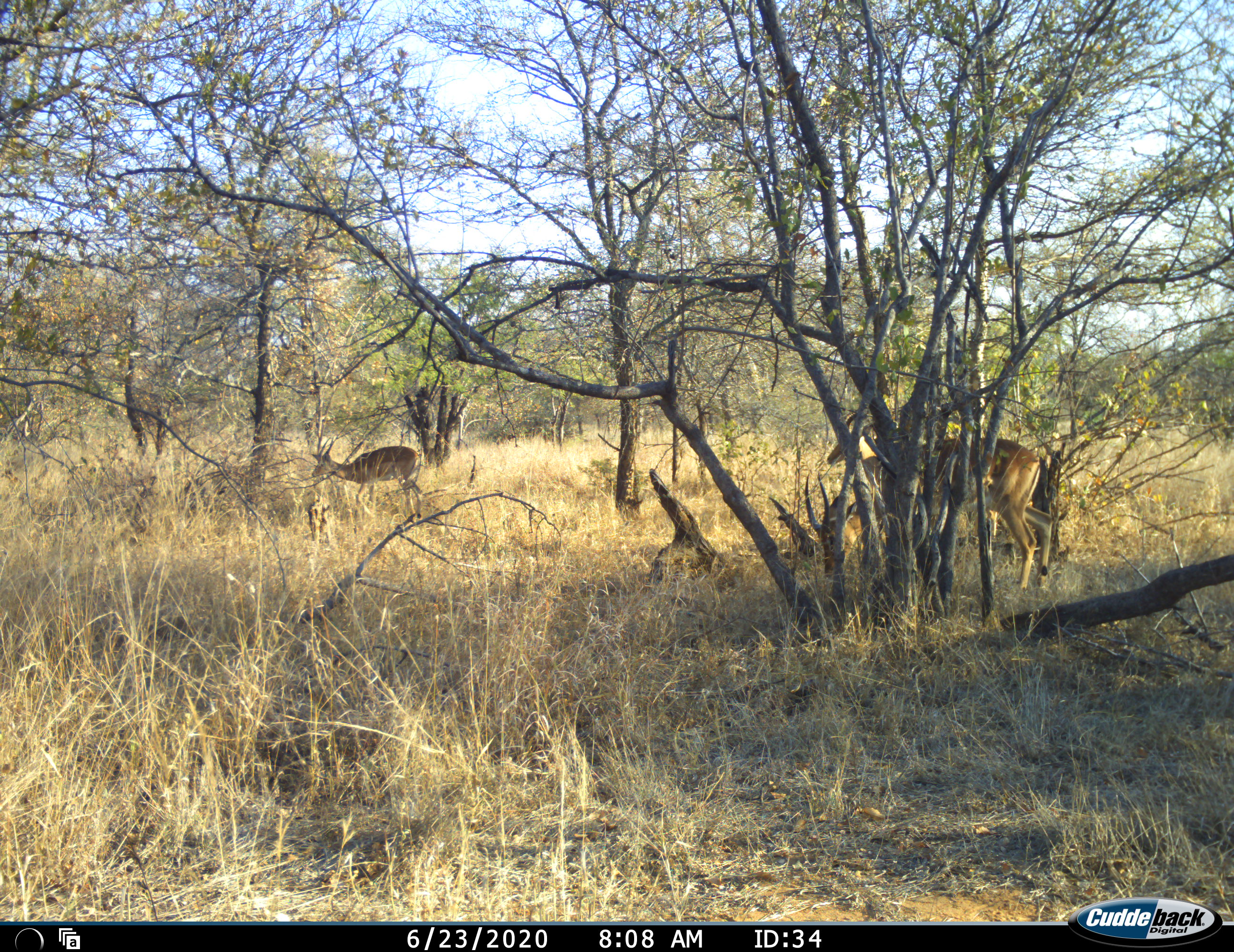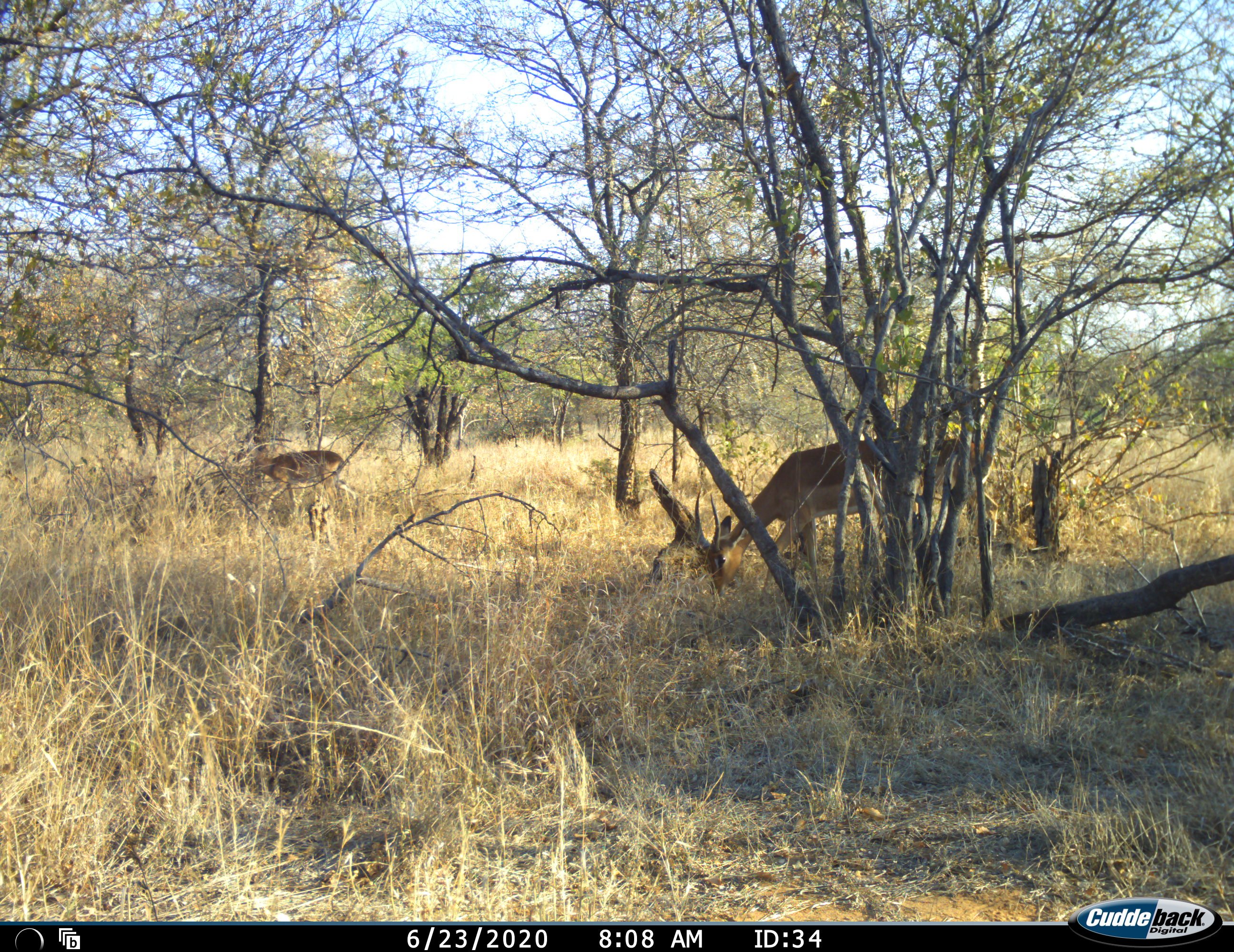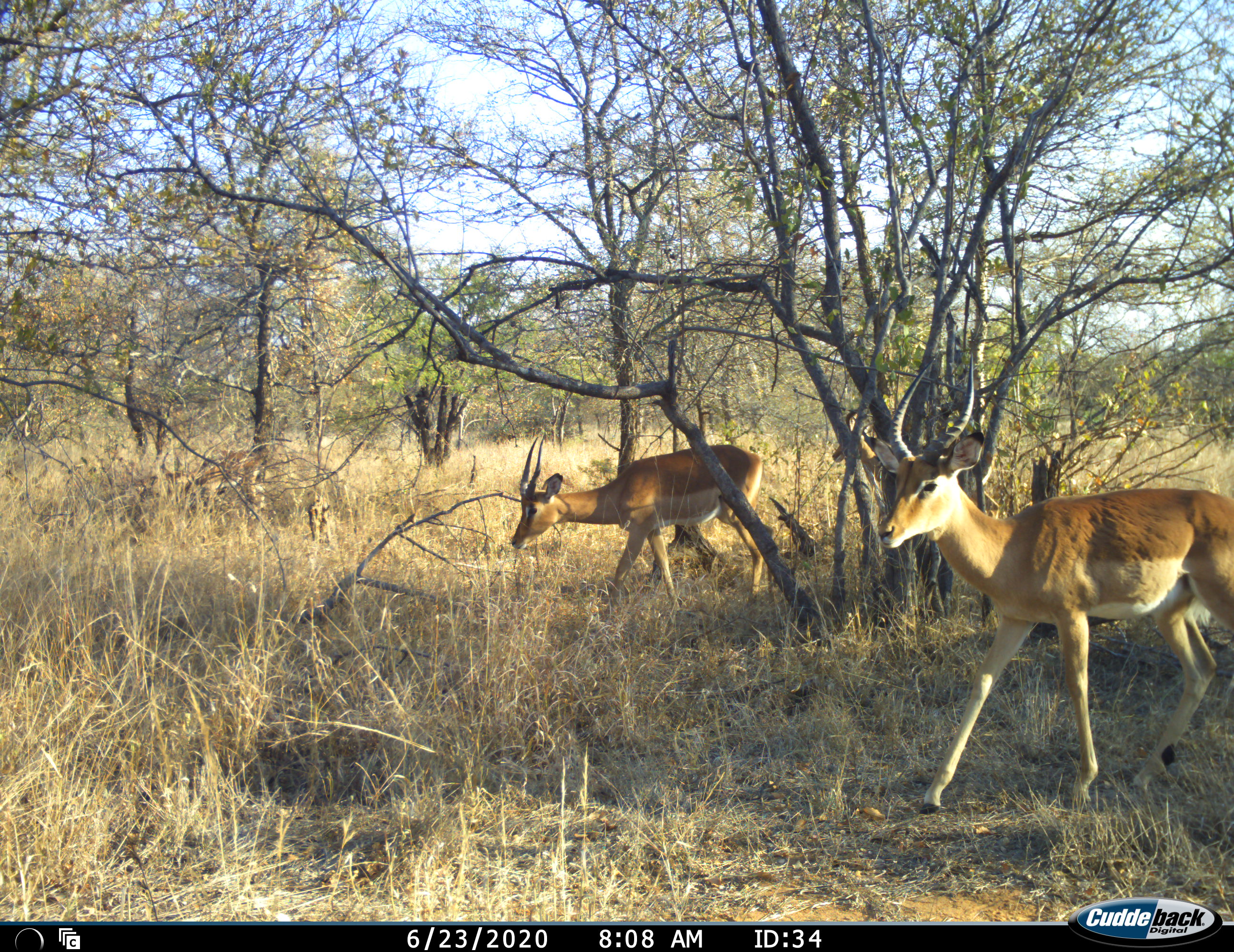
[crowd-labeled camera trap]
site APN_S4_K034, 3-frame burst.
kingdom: Animalia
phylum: Chordata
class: Mammalia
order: Artiodactyla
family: Bovidae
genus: Aepyceros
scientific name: Aepyceros melampus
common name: impala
Impala (Aepyceros melampus), count 4. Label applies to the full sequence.